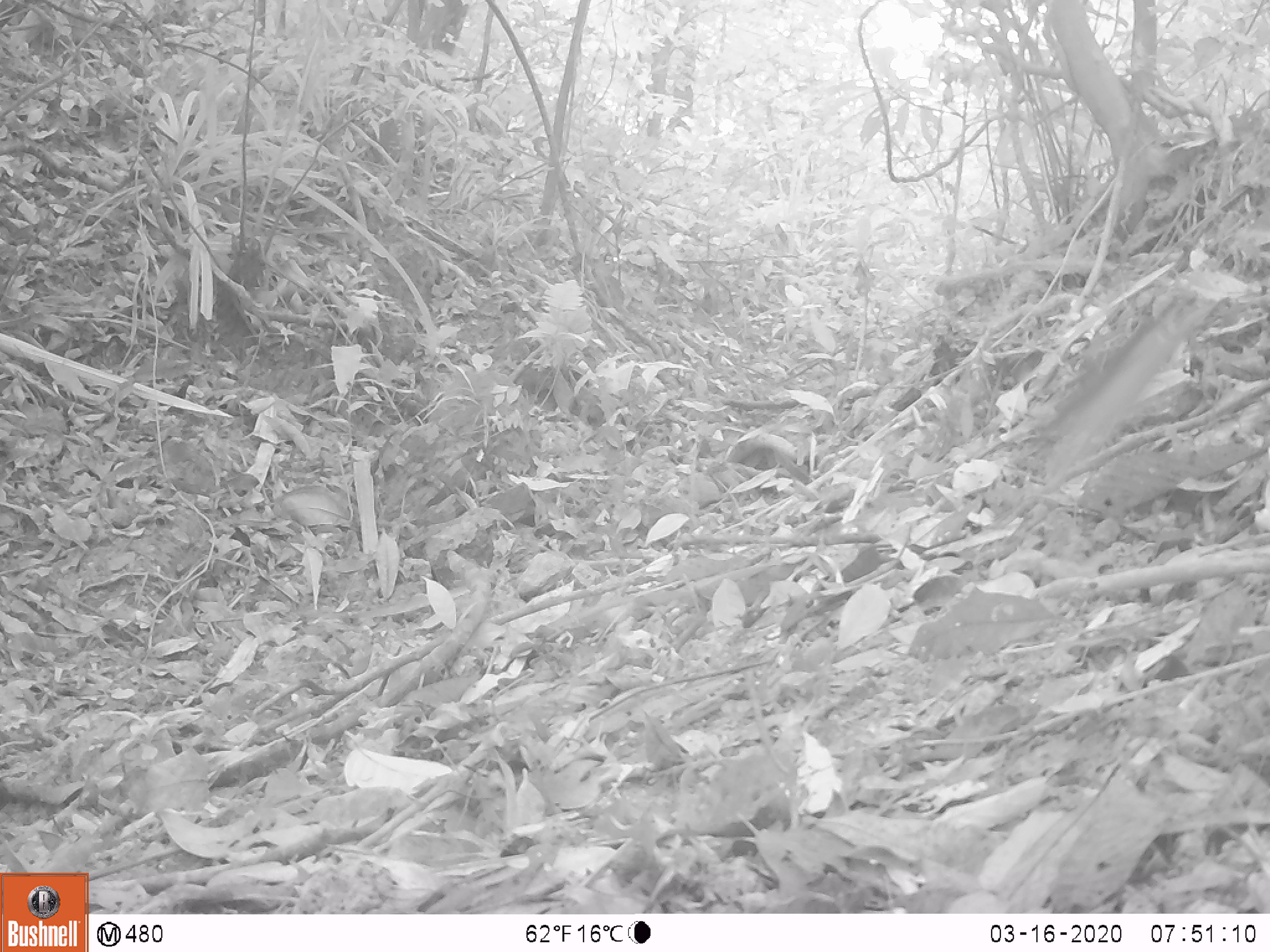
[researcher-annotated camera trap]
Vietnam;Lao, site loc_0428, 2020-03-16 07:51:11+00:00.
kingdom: Animalia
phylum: Chordata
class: Aves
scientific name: Aves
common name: bird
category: unidentified bird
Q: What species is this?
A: Unidentified bird (bird) (Aves).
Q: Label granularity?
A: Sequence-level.